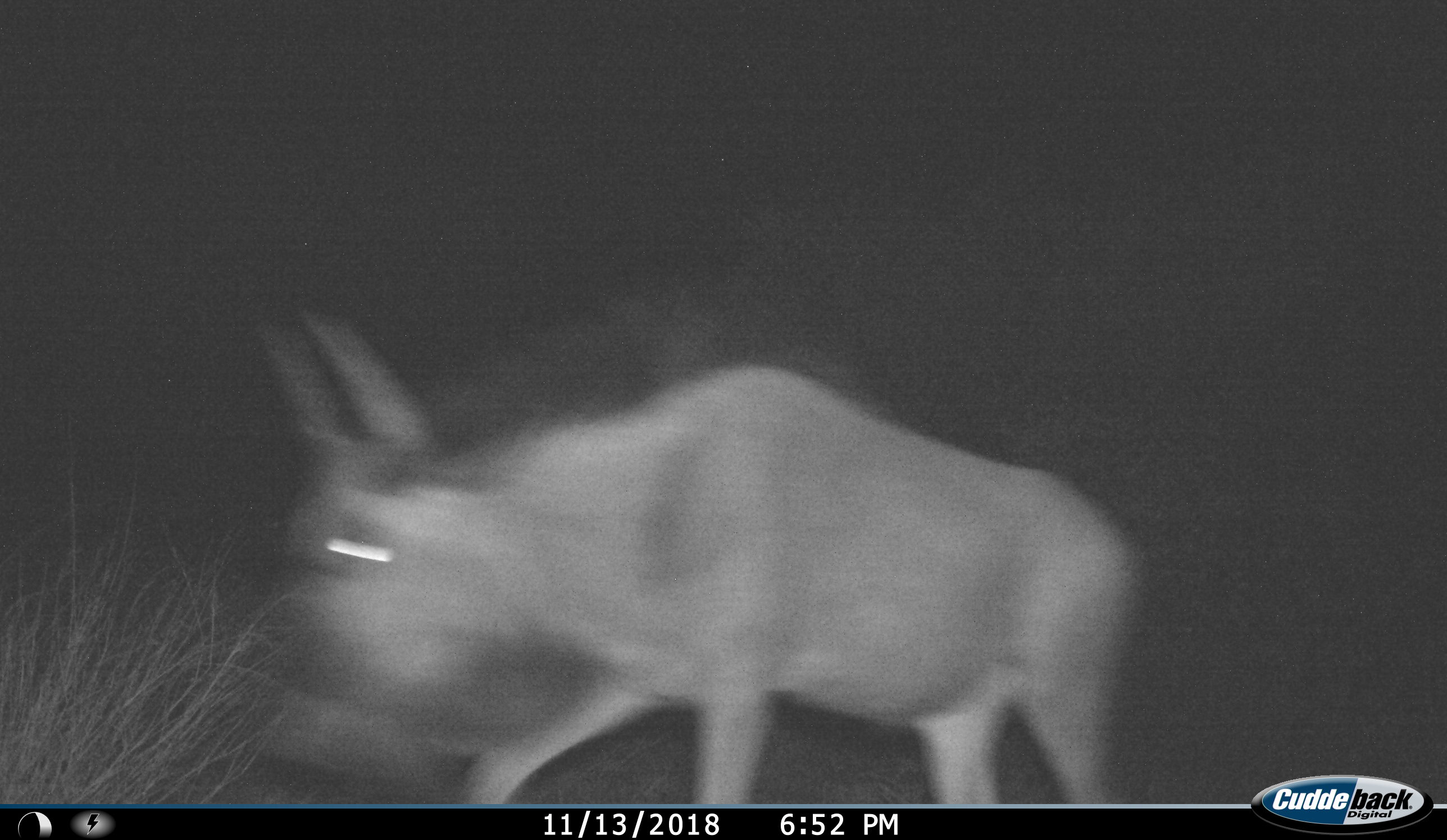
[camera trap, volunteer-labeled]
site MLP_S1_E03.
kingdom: Animalia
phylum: Chordata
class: Mammalia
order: Artiodactyla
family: Bovidae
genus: Connochaetes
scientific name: Connochaetes taurinus taurinus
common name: blue wildebeest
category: wildebeestblue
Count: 1.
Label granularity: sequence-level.